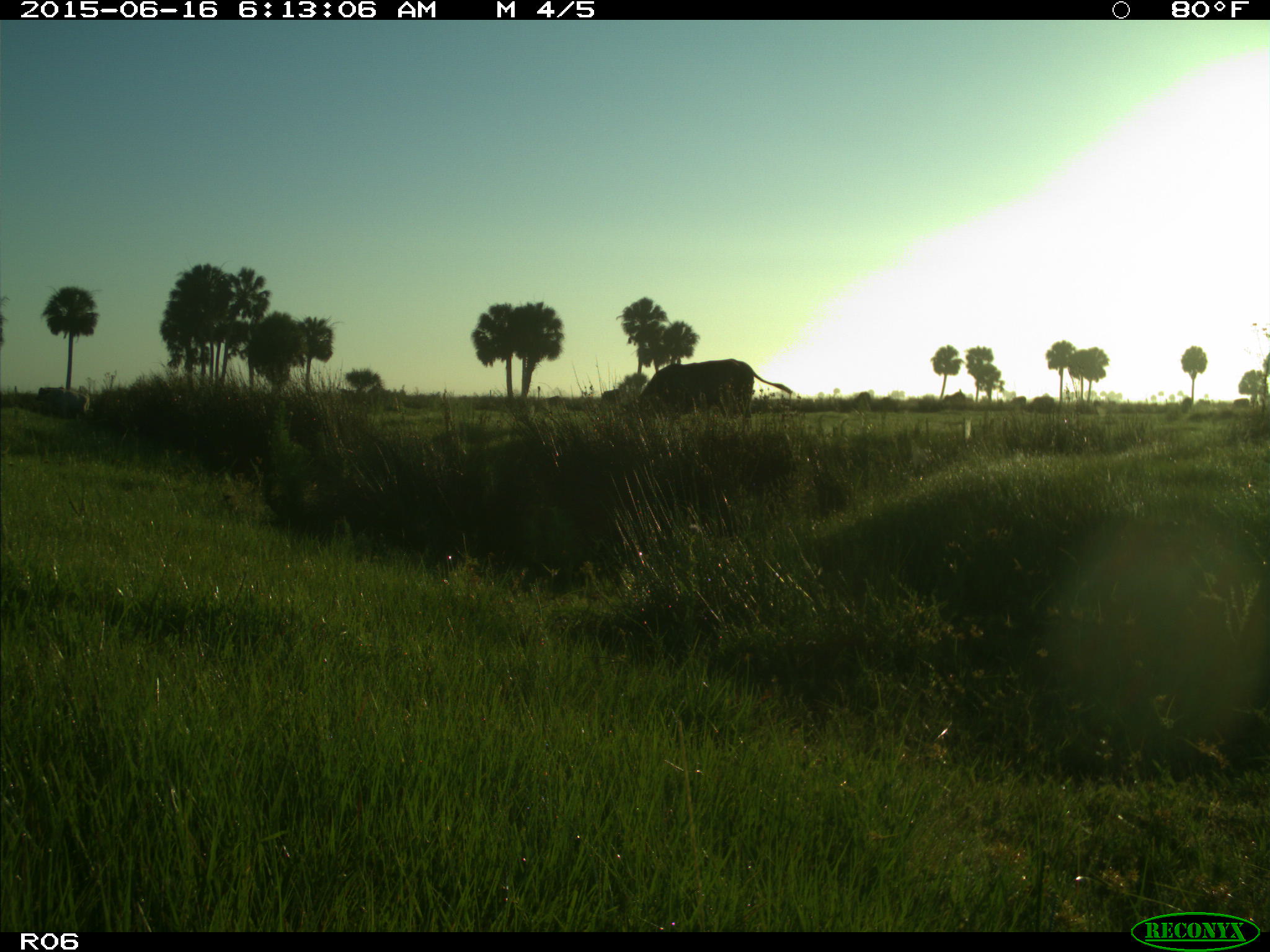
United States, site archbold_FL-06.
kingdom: Animalia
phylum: Chordata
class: Mammalia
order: Artiodactyla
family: Bovidae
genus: Bos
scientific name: Bos taurus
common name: domestic cow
Bos taurus (domestic cow).